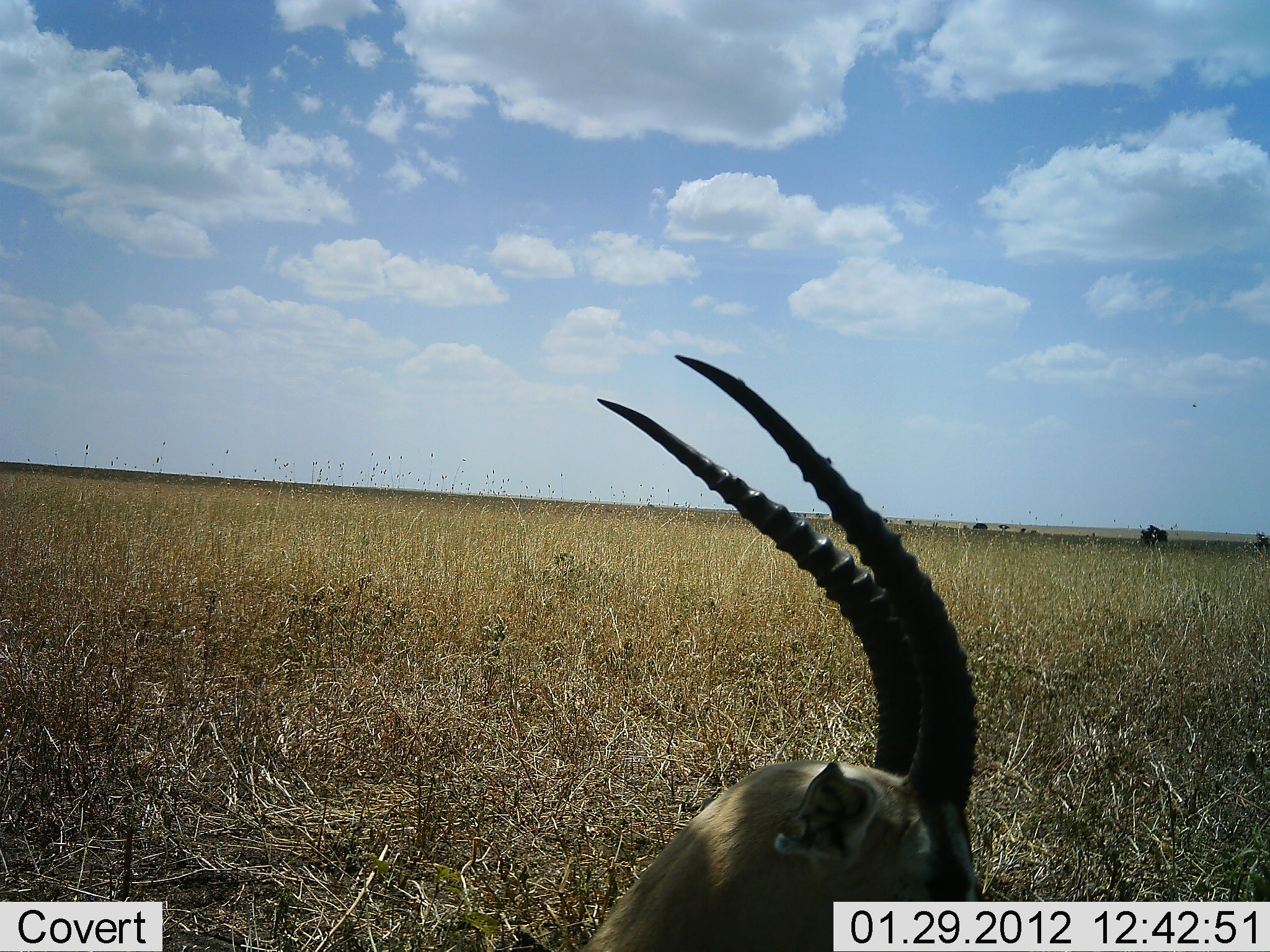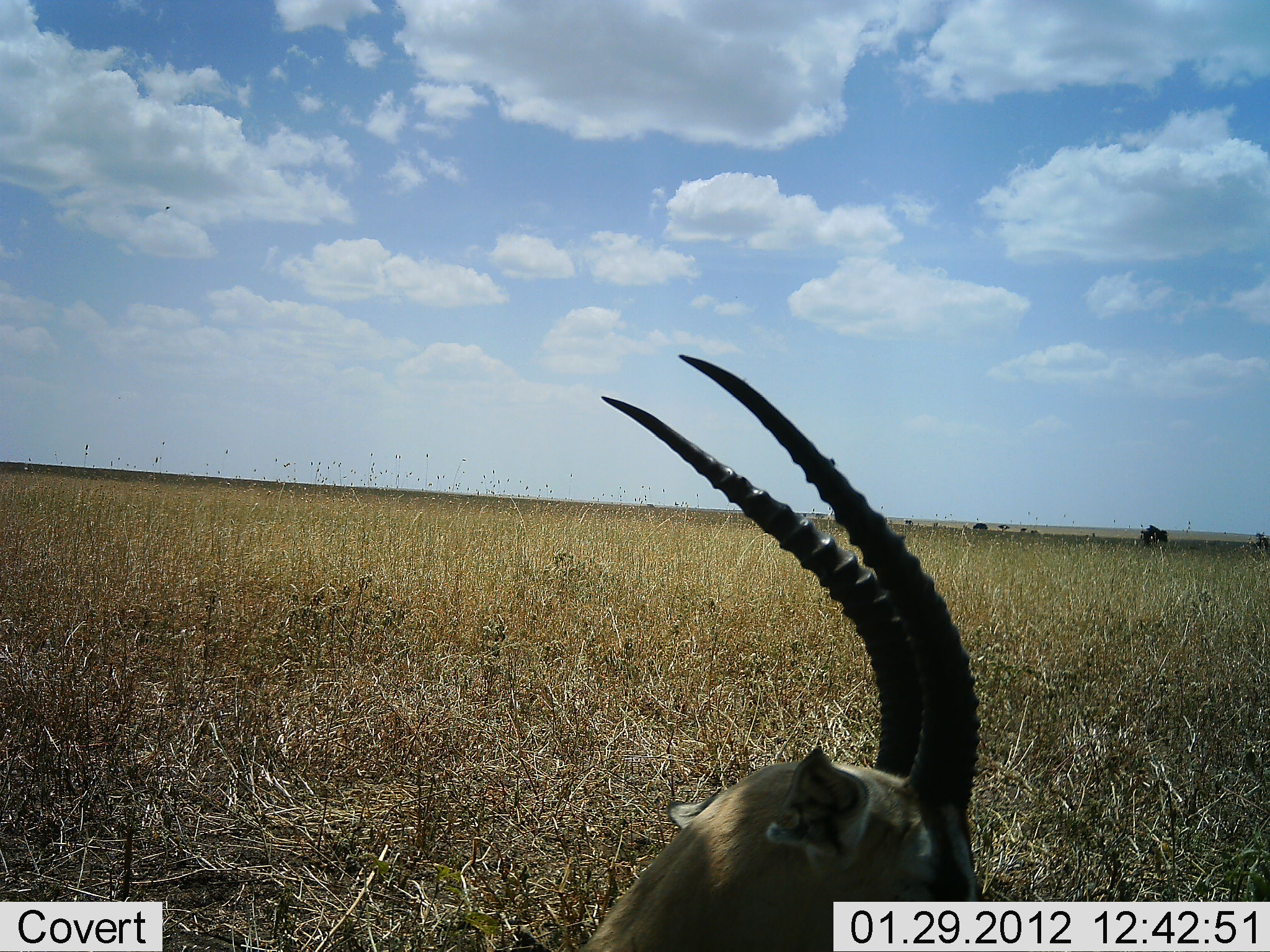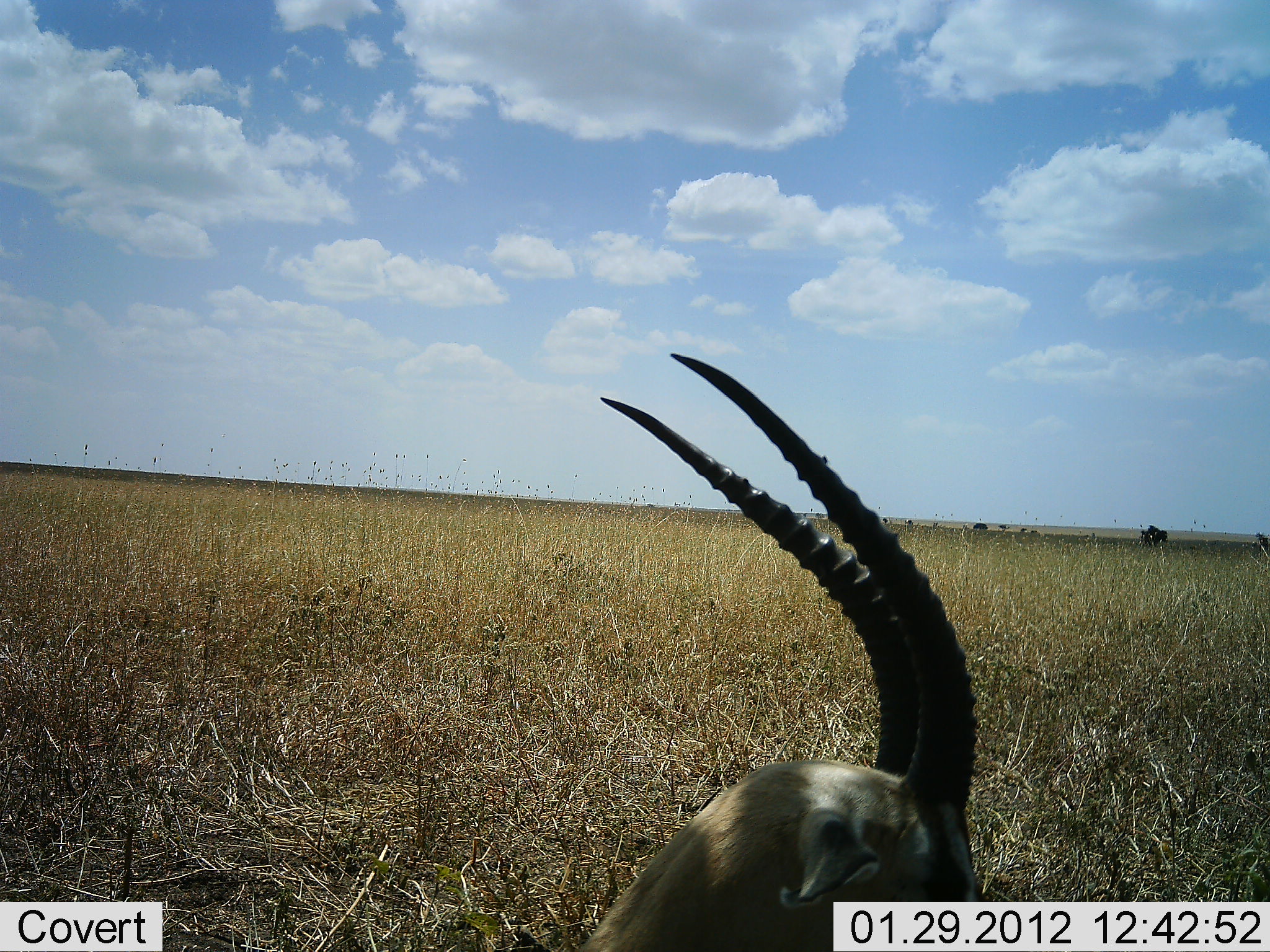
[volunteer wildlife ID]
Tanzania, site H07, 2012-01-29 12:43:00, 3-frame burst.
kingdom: Animalia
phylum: Chordata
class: Mammalia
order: Artiodactyla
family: Bovidae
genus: Eudorcas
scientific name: Eudorcas thomsonii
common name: thomson's gazelle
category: gazellethomsons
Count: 1.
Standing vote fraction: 15%.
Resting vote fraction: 85%.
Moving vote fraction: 0%.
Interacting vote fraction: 0%.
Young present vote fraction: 0%.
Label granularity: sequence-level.